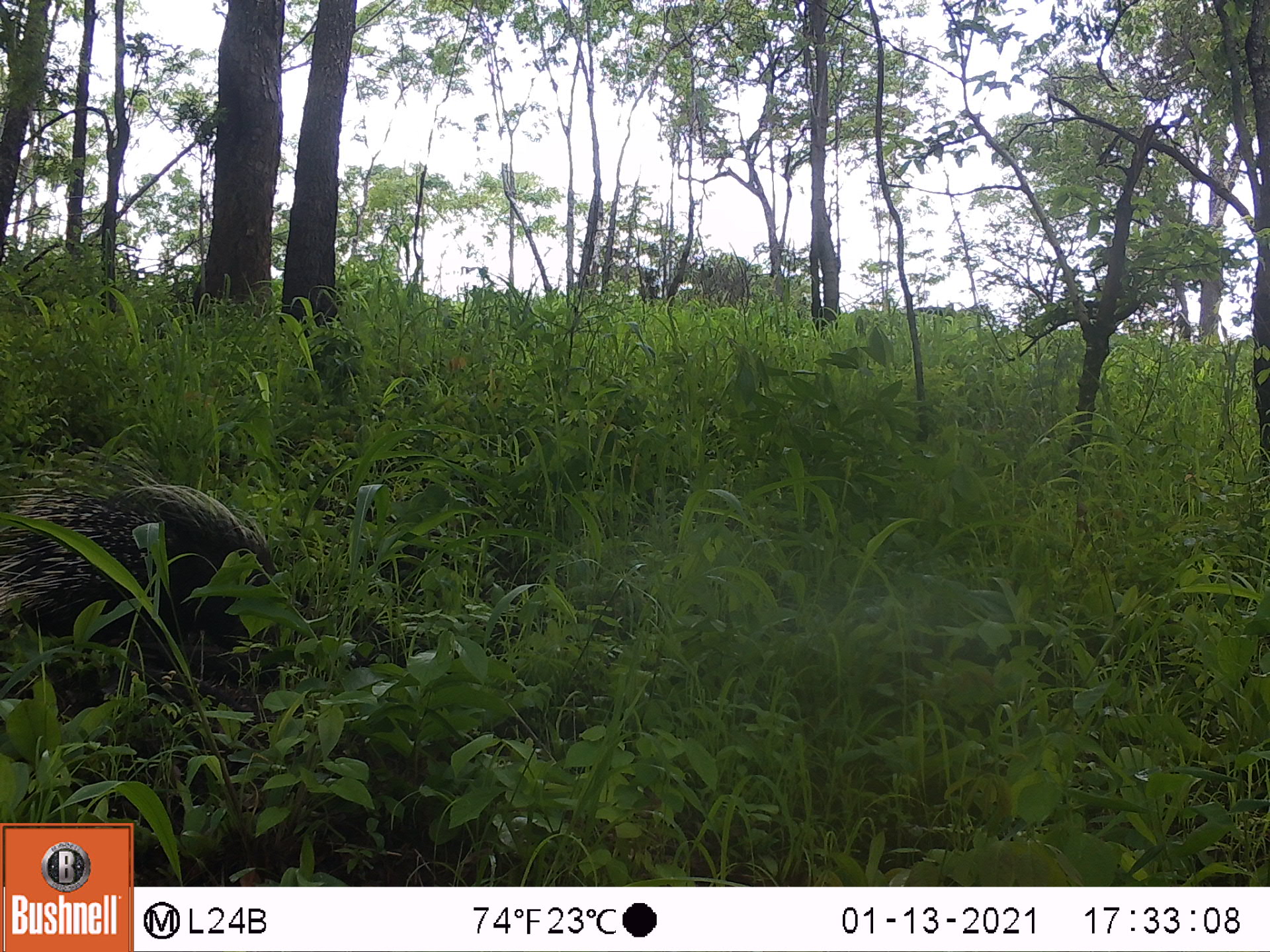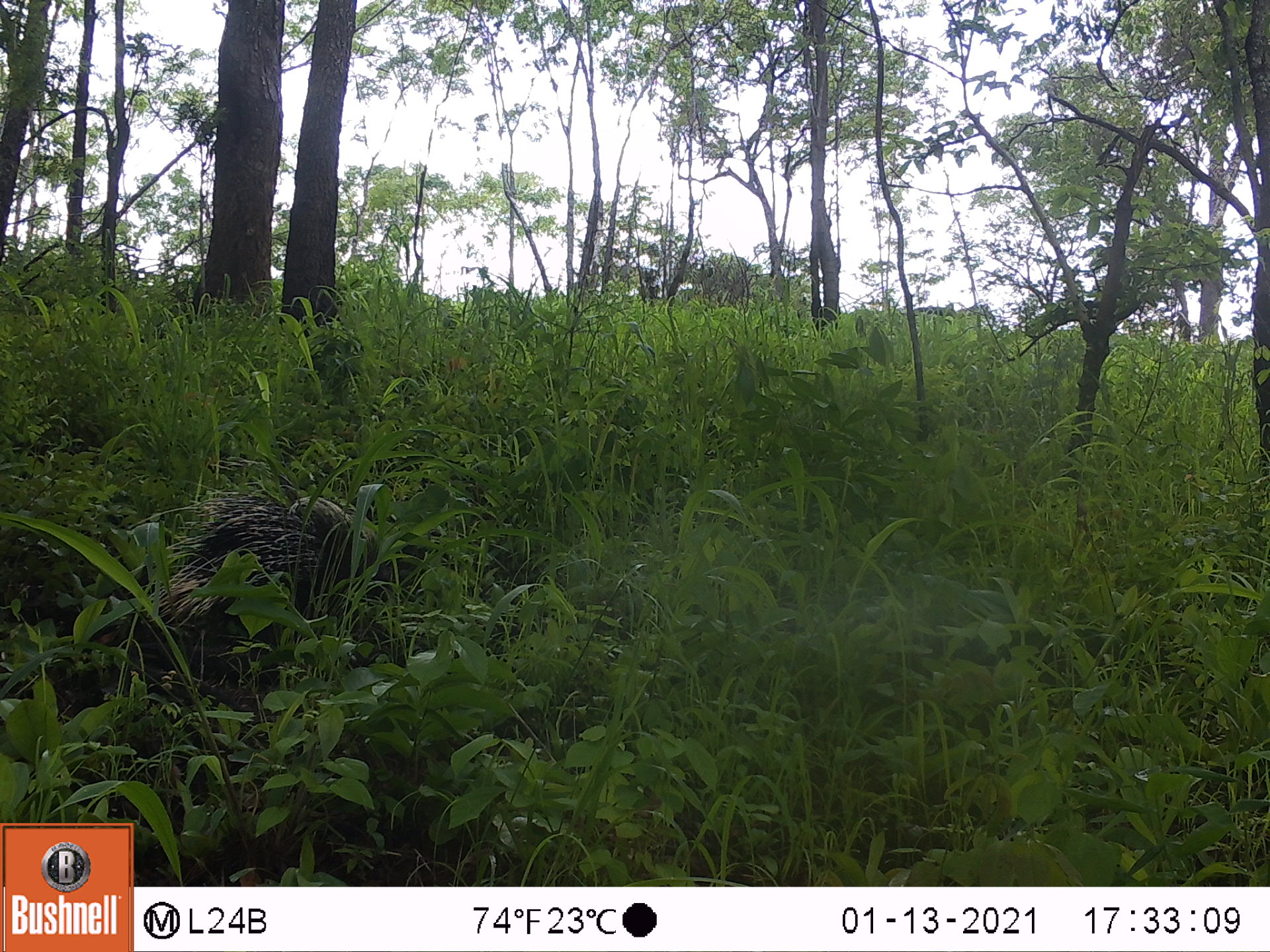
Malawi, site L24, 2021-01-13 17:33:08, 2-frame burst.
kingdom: Animalia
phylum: Chordata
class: Mammalia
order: Rodentia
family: Hystricidae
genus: Hystrix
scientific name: Hystrix africaeaustralis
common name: cape porcupine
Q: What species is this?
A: Cape porcupine (Hystrix africaeaustralis).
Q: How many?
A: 1.